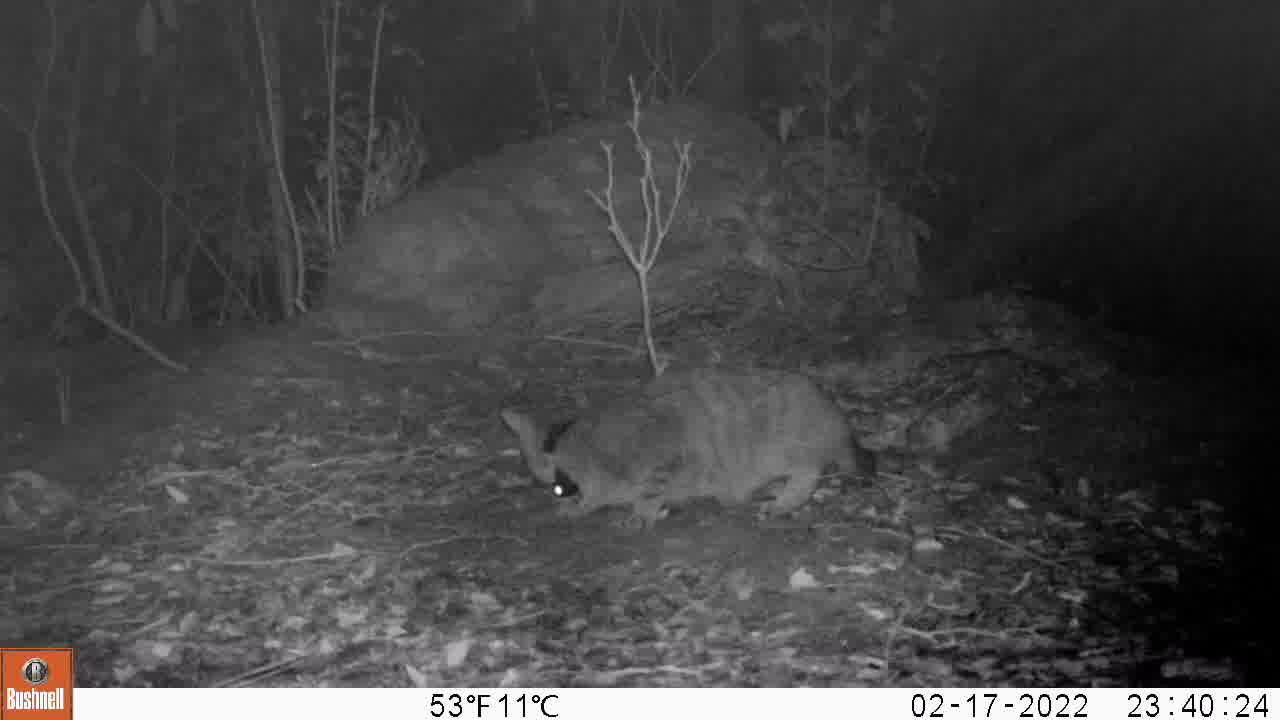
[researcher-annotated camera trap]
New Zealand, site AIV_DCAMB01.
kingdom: Animalia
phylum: Chordata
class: Mammalia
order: Carnivora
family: Felidae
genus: Felis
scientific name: Felis catus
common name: domestic cat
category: cat